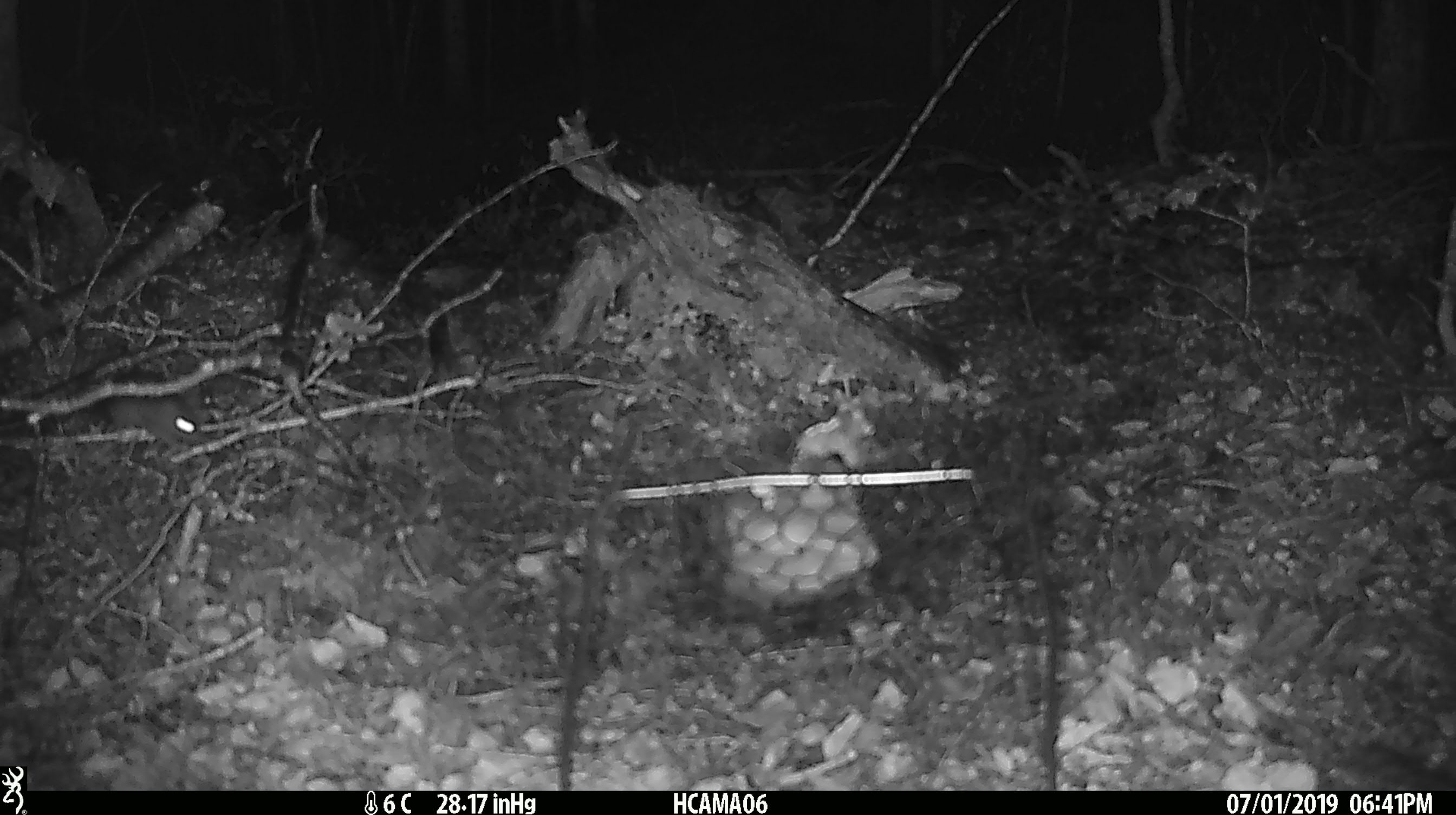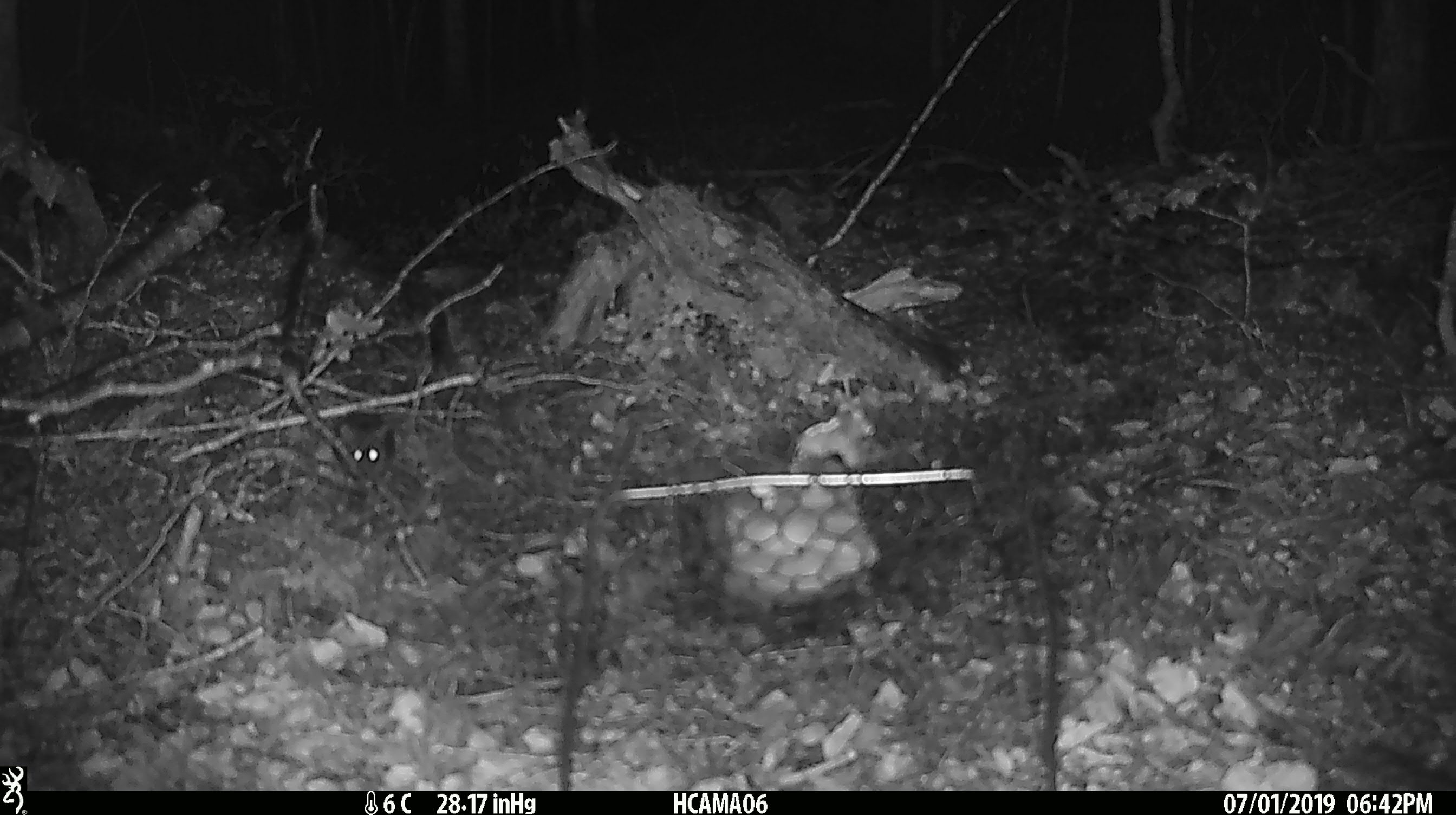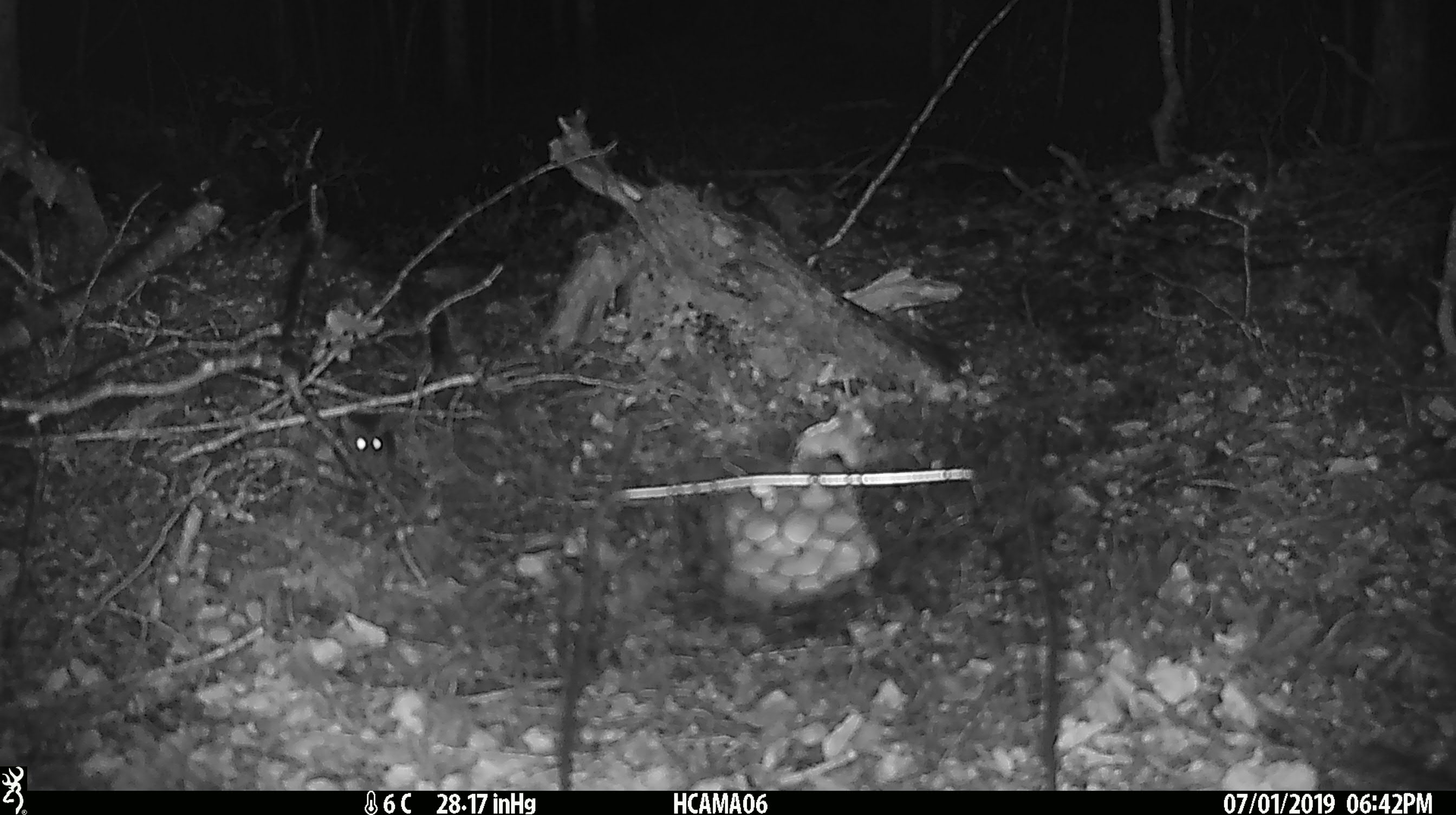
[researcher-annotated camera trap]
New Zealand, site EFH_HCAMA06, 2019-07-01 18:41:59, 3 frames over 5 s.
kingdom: Animalia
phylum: Chordata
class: Mammalia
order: Rodentia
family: Muridae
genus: Mus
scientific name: Mus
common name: mouse